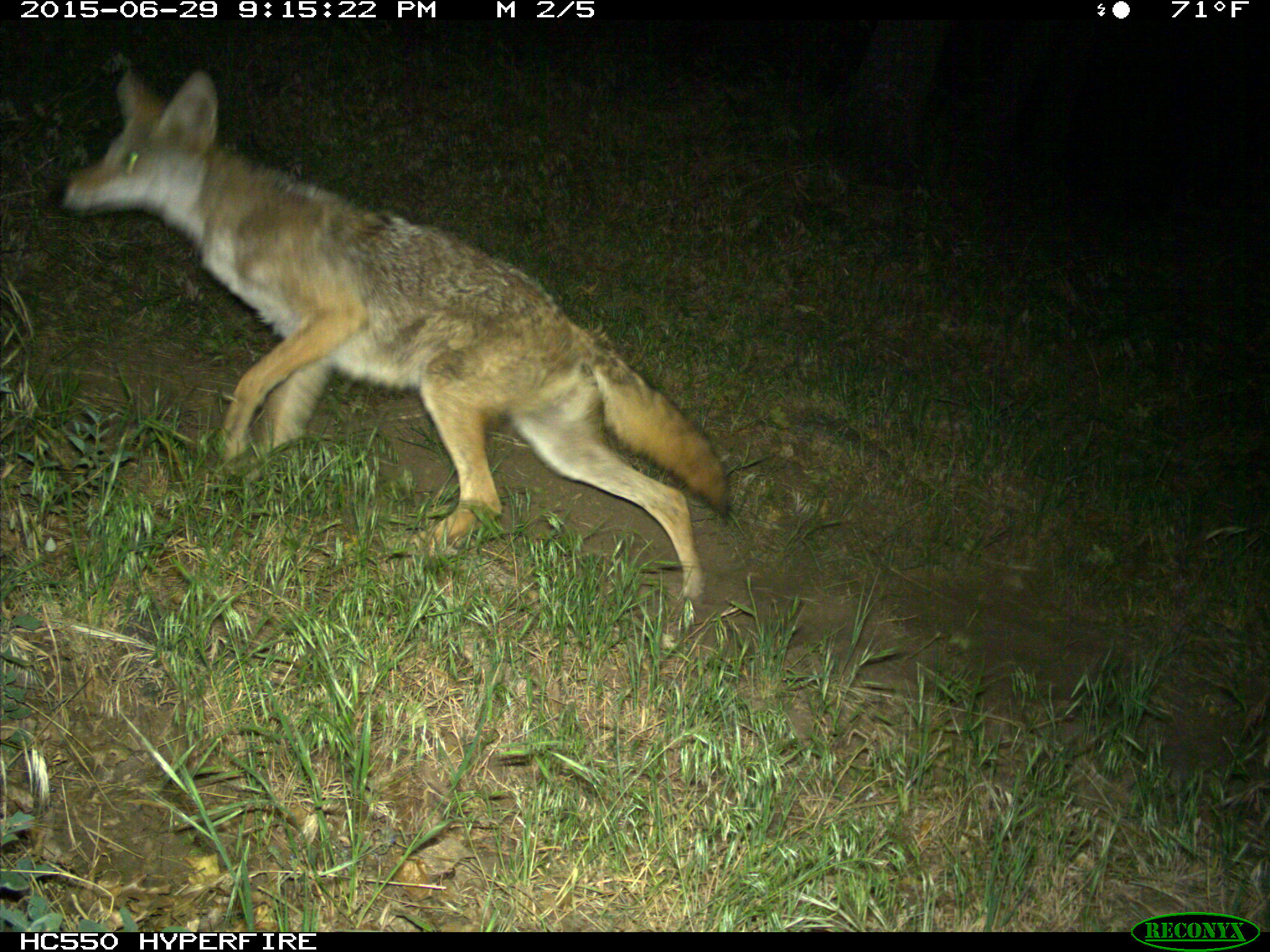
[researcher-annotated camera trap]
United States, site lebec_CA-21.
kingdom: Animalia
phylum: Chordata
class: Mammalia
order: Carnivora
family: Canidae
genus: Canis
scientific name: Canis latrans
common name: coyote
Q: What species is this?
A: Canis latrans (coyote).